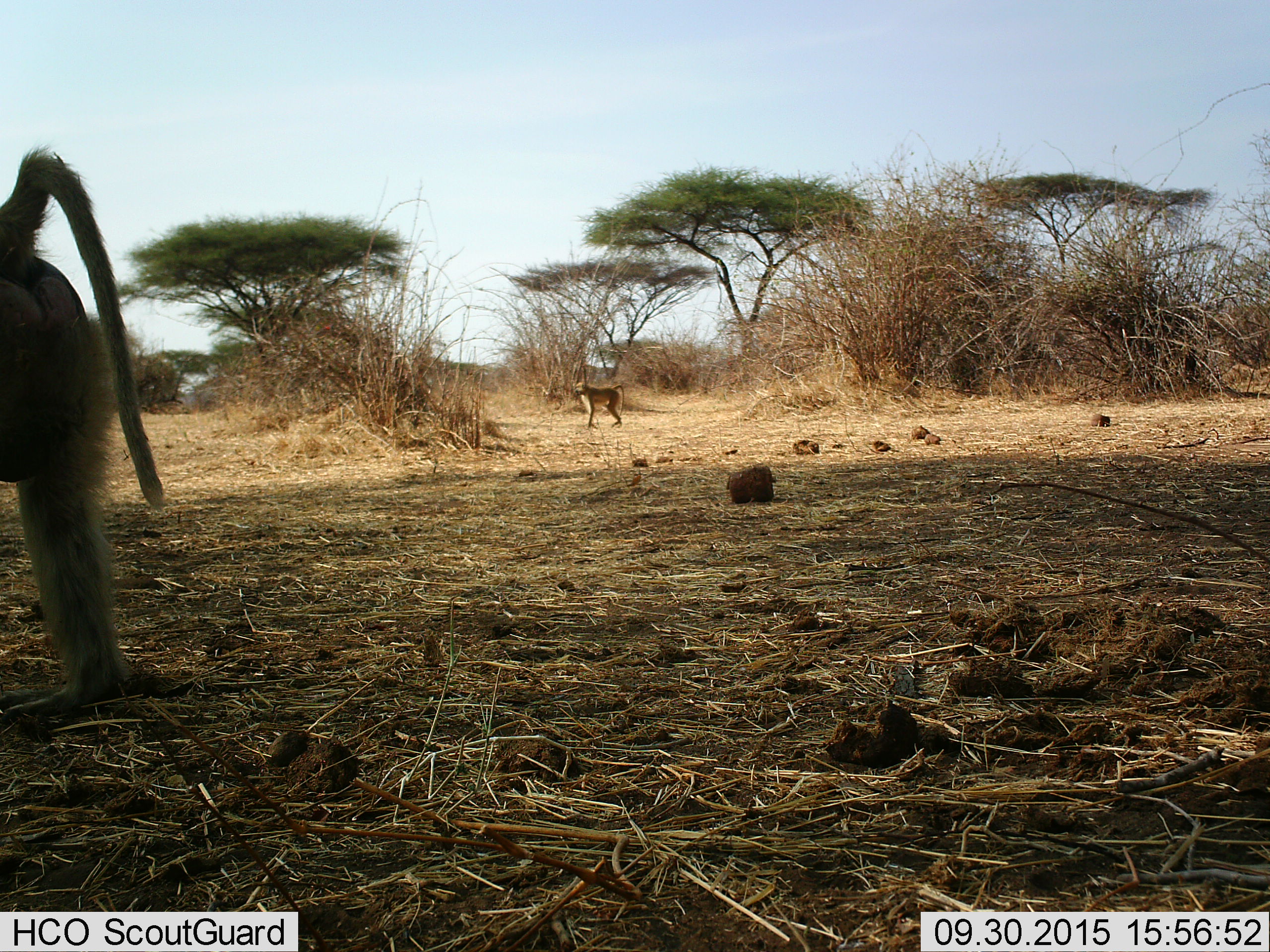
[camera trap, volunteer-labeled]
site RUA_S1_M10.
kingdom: Animalia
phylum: Chordata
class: Mammalia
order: Primates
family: Cercopithecidae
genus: Papio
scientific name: Papio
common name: baboon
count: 2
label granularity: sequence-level